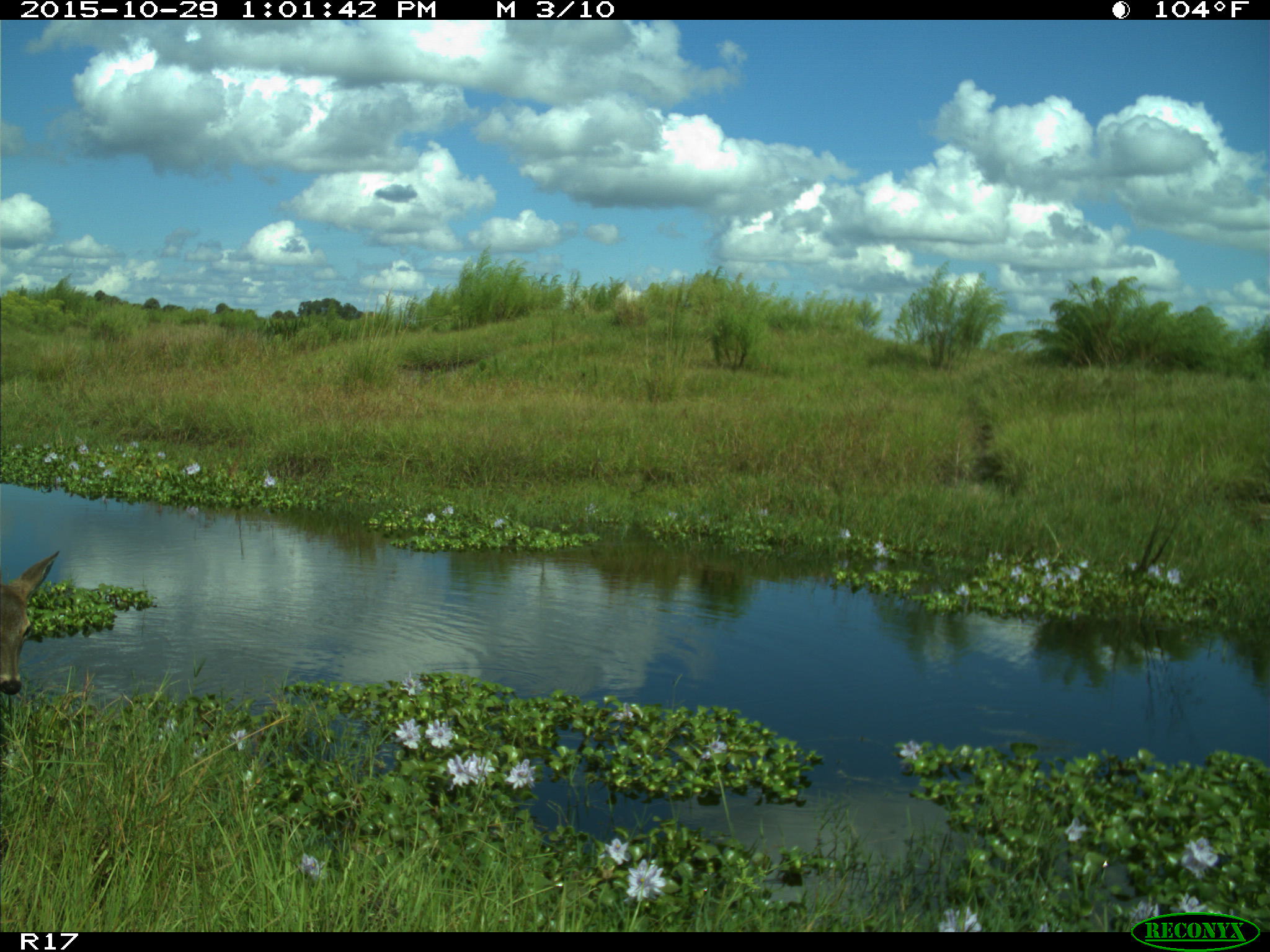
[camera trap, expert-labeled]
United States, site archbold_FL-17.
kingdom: Animalia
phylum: Chordata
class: Mammalia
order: Artiodactyla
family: Cervidae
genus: Odocoileus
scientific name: Odocoileus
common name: deer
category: unidentified deer